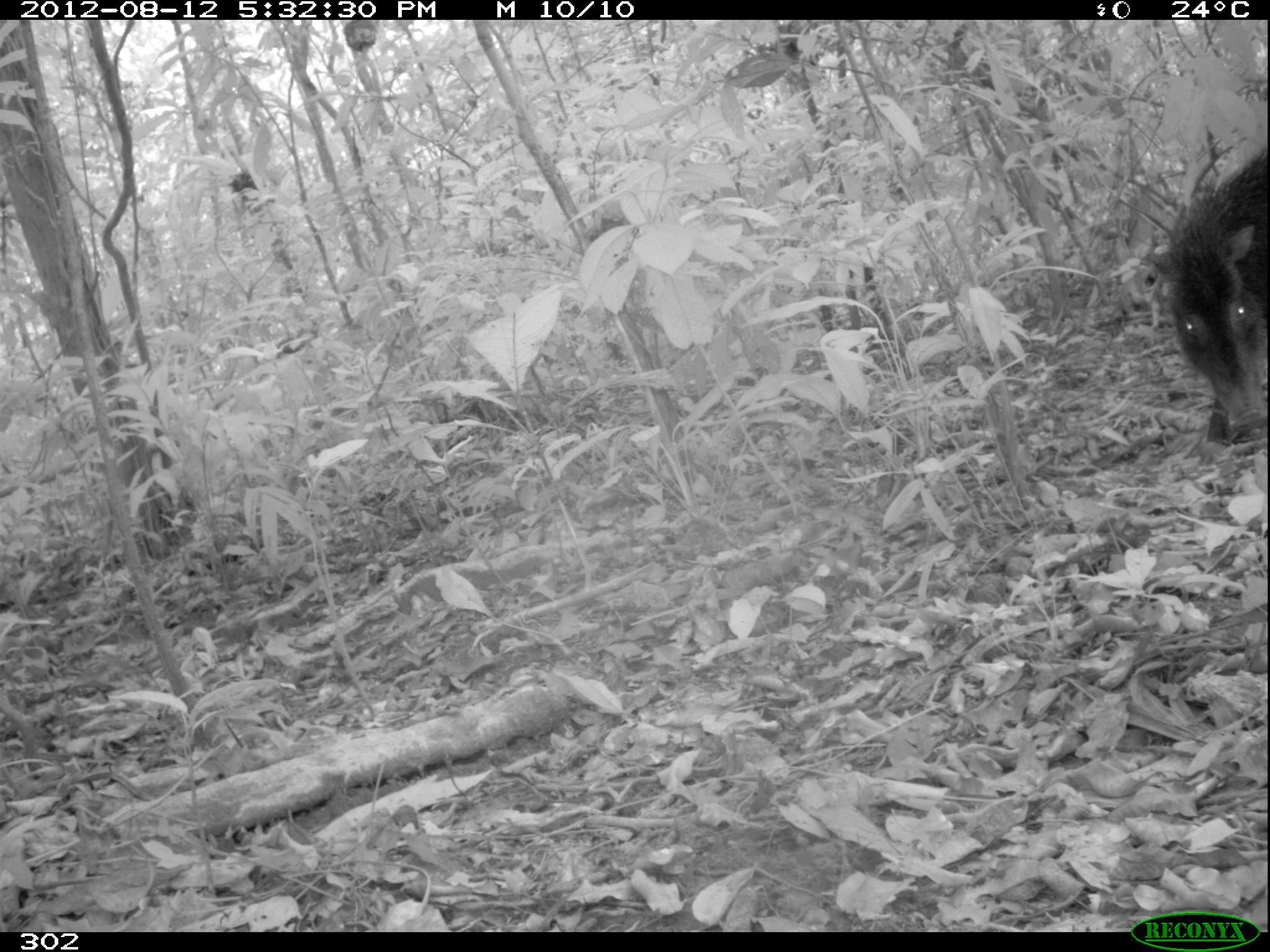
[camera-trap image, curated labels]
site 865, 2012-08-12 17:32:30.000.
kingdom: Animalia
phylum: Chordata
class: Mammalia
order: Artiodactyla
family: Tayassuidae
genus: Tayassu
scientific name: Tayassu pecari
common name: white-lipped peccary